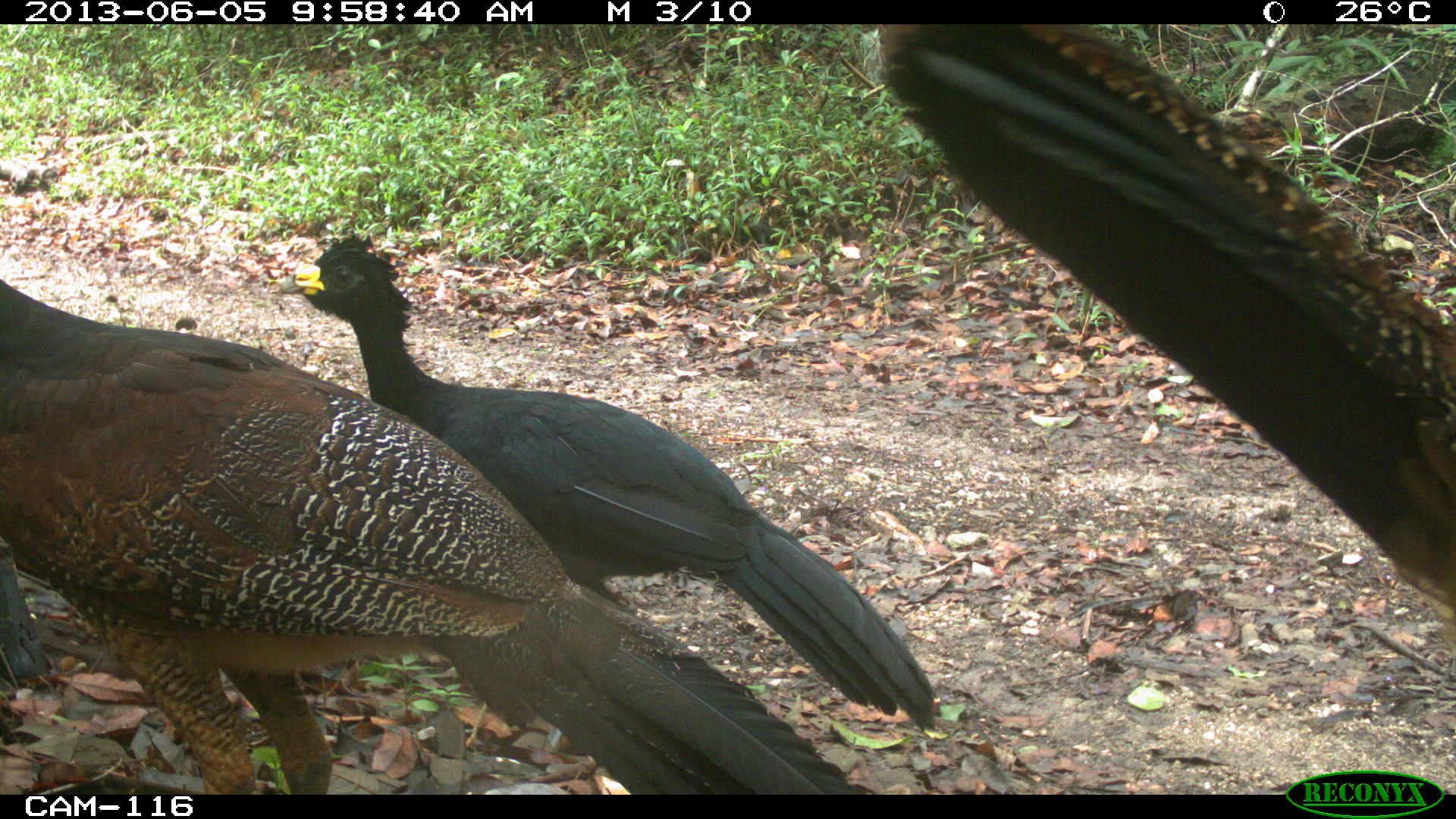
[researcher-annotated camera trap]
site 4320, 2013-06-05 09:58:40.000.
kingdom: Animalia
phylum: Chordata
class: Aves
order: Galliformes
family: Cracidae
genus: Crax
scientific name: Crax rubra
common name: great curassow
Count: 3.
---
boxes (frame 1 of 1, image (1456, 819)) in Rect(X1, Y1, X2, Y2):
crax rubra: Rect(0, 278, 879, 792); Rect(876, 24, 1456, 657); Rect(275, 230, 942, 733)